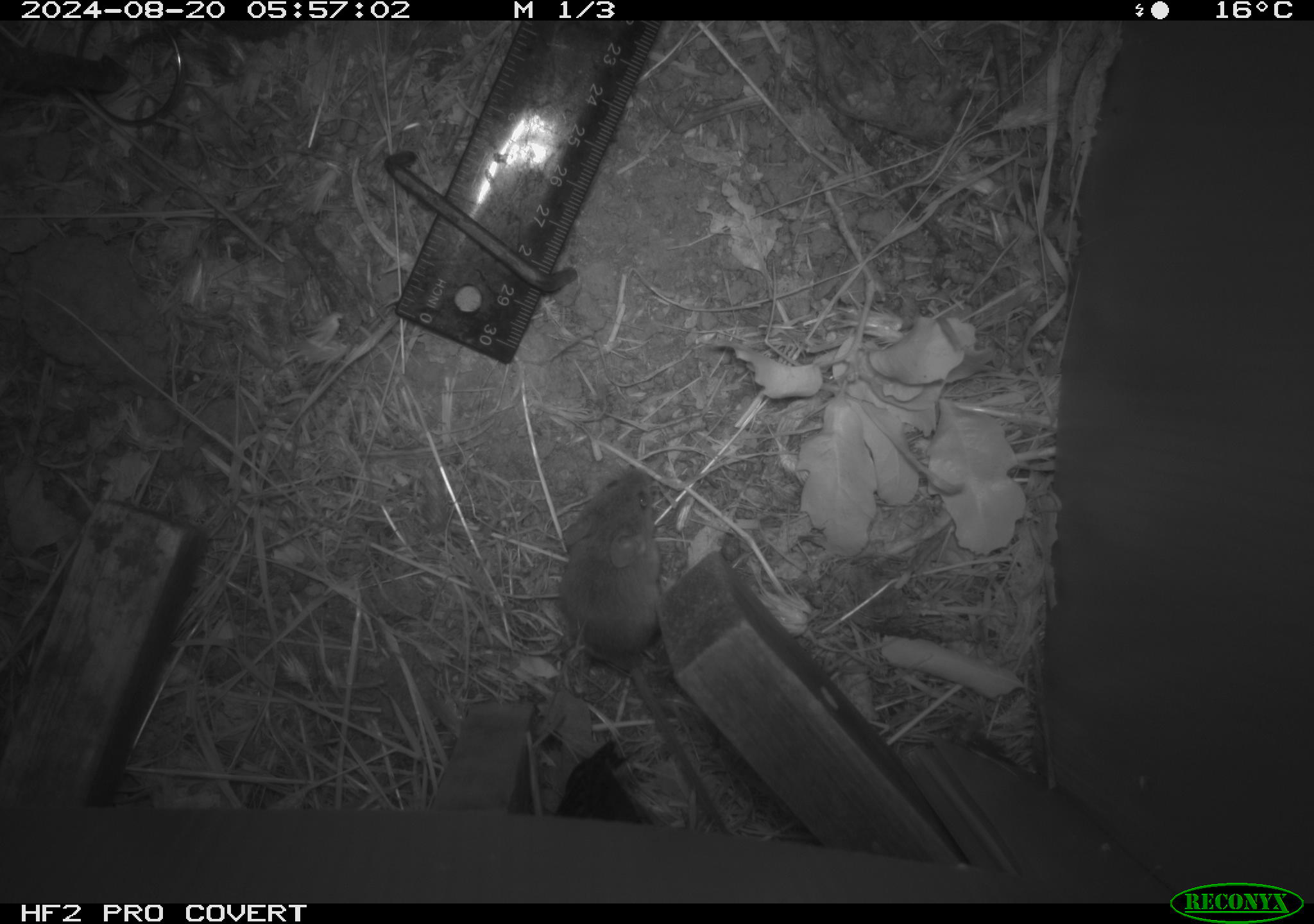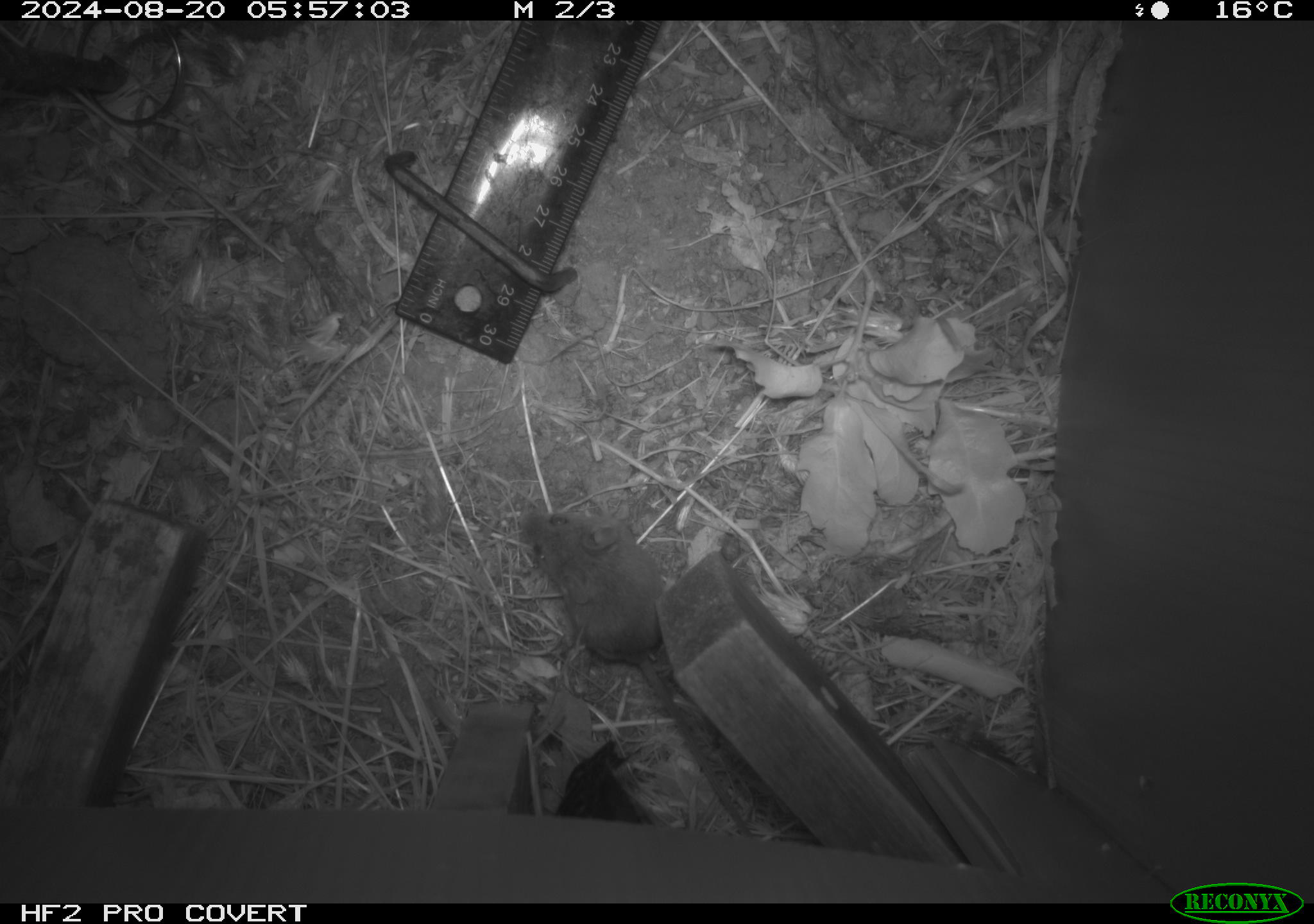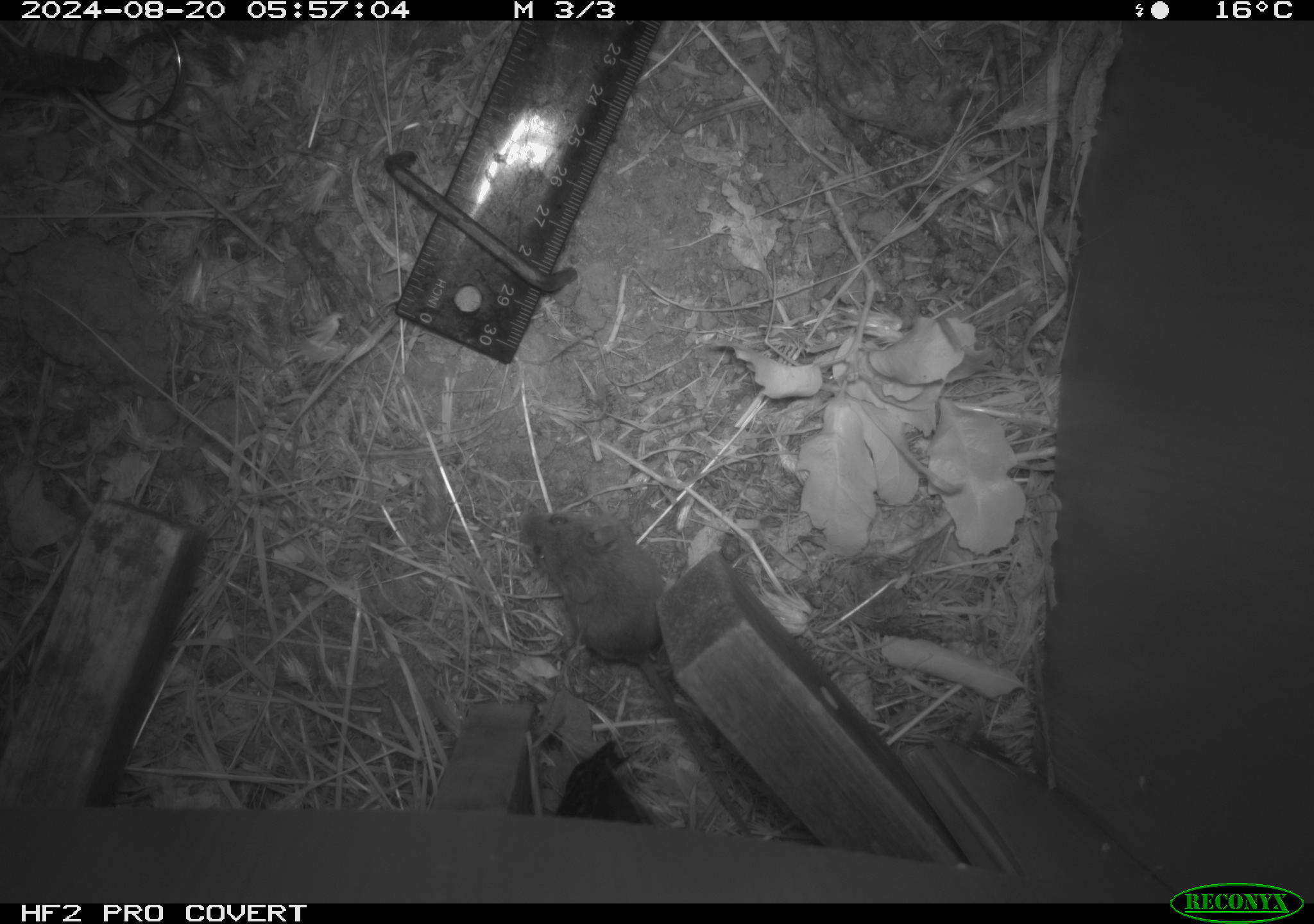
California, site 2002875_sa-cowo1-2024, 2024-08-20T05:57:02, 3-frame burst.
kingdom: Animalia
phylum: Chordata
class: Mammalia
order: Rodentia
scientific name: Rodentia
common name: mouse species